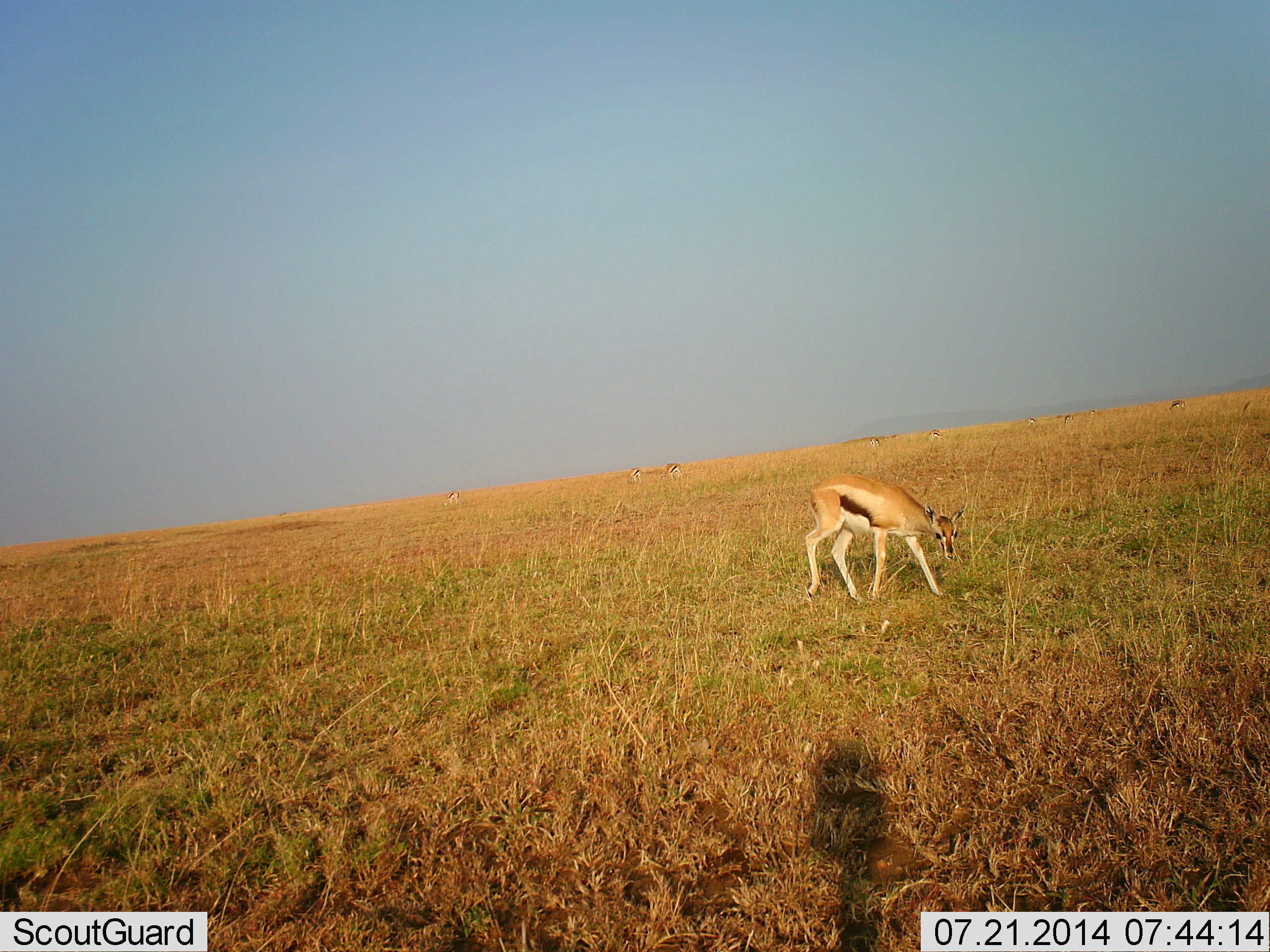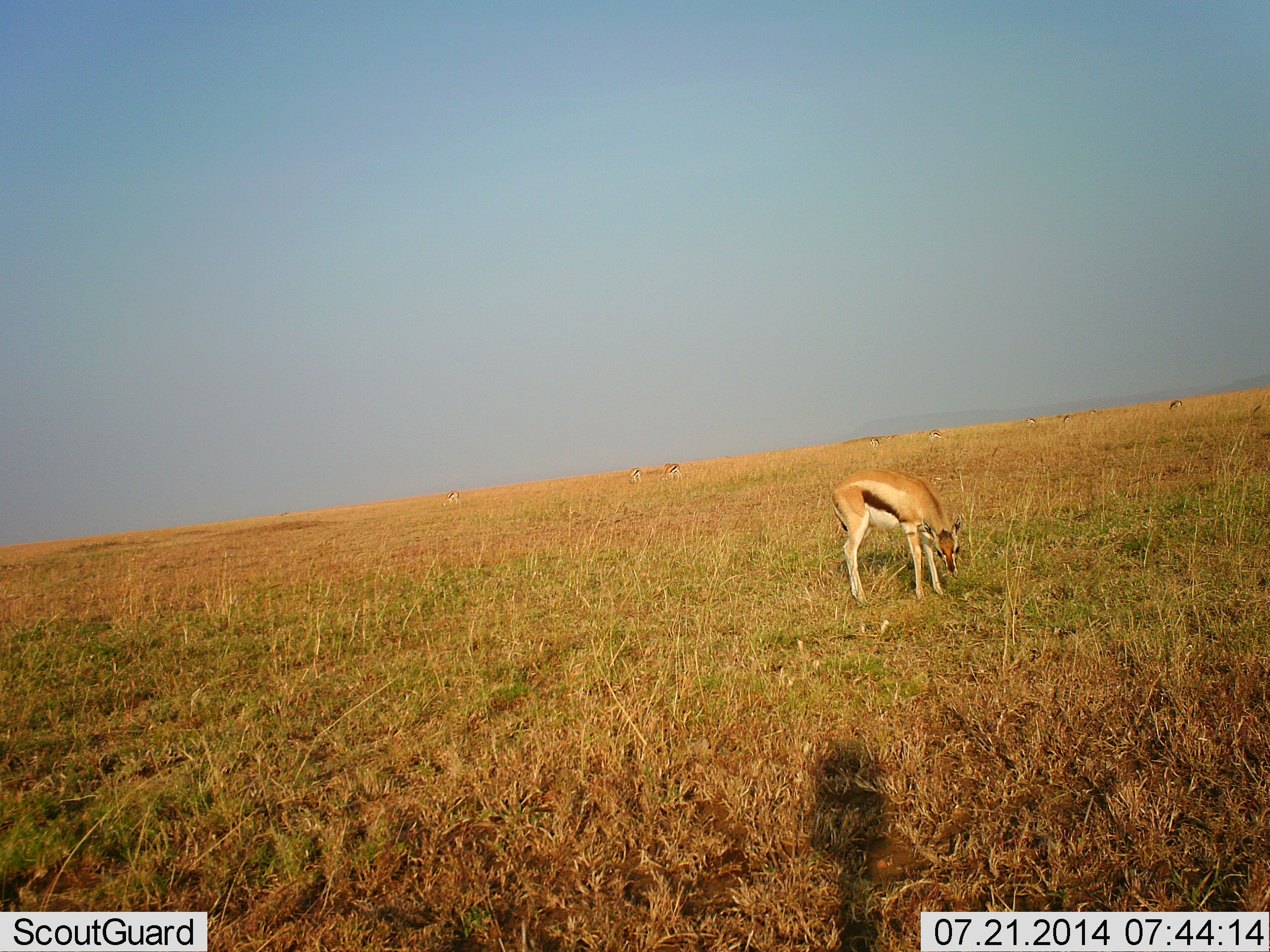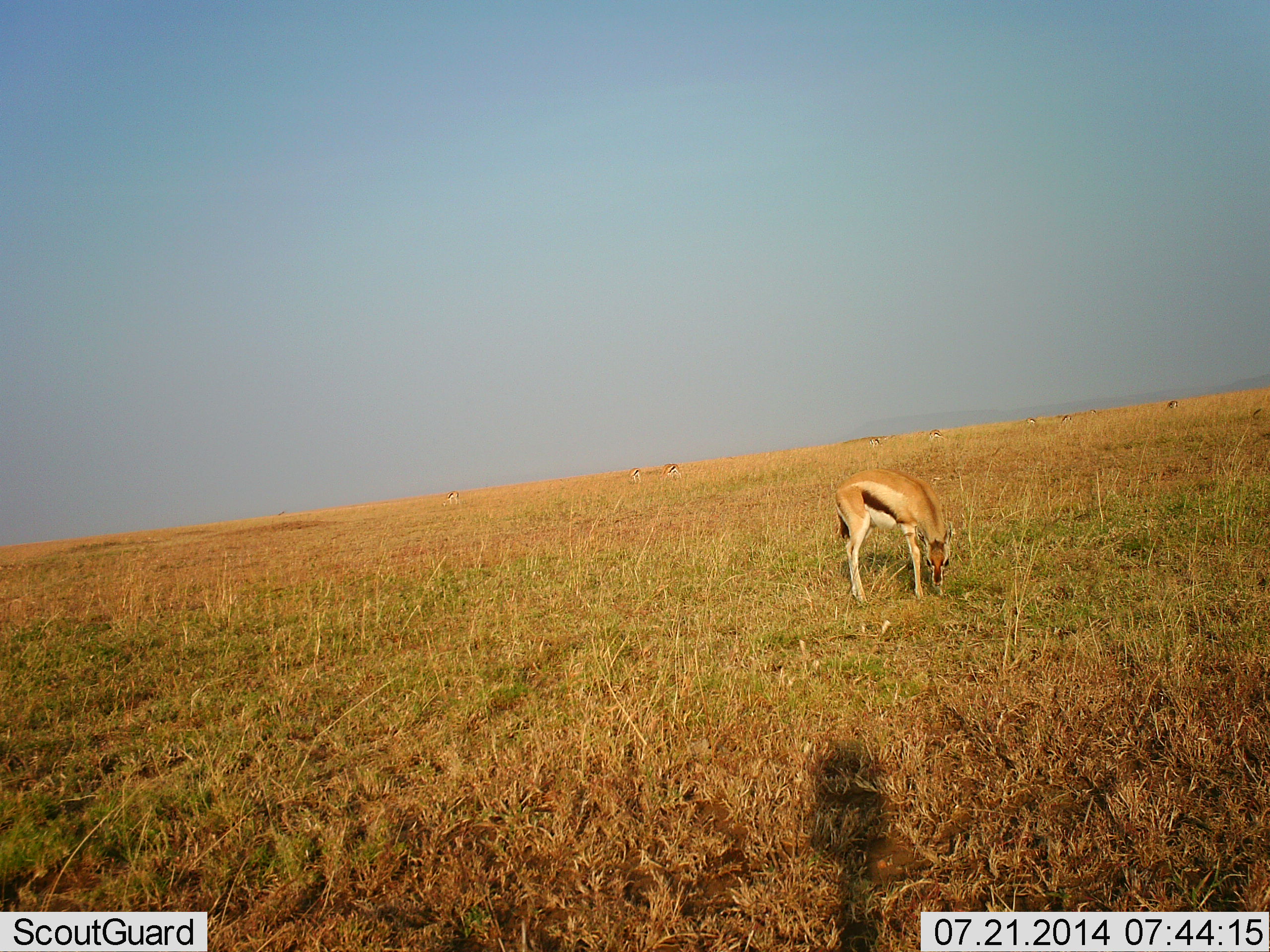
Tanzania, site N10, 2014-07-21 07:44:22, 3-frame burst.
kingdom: Animalia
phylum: Chordata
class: Mammalia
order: Artiodactyla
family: Bovidae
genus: Eudorcas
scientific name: Eudorcas thomsonii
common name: thomson's gazelle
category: gazellethomsons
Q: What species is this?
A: Gazellethomsons (thomson's gazelle) (Eudorcas thomsonii).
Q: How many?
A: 1.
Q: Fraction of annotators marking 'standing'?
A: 40%.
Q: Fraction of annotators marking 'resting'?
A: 0%.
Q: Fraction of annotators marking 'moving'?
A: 10%.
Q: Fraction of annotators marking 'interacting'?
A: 0%.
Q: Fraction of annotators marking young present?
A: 0%.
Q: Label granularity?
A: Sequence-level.